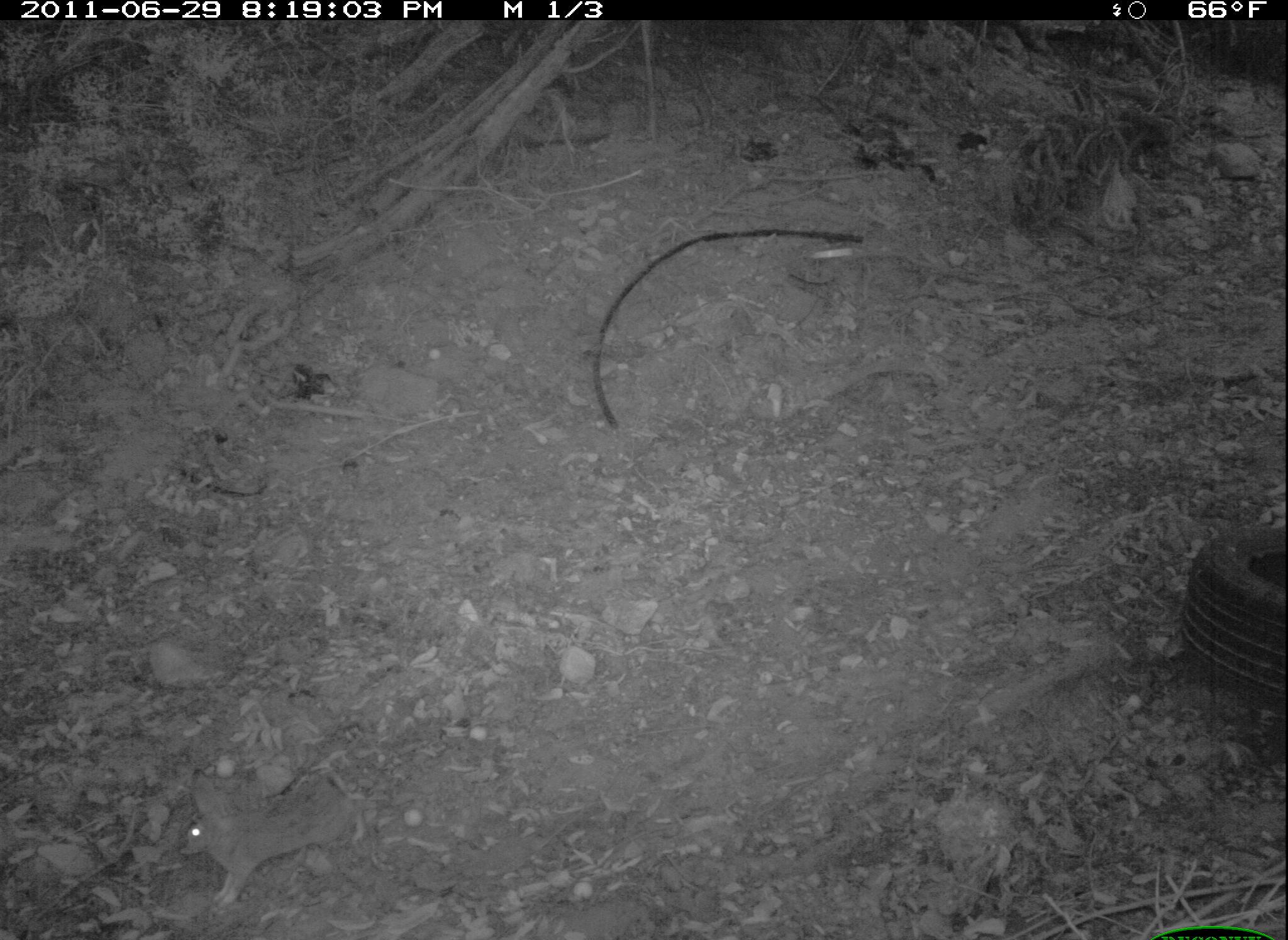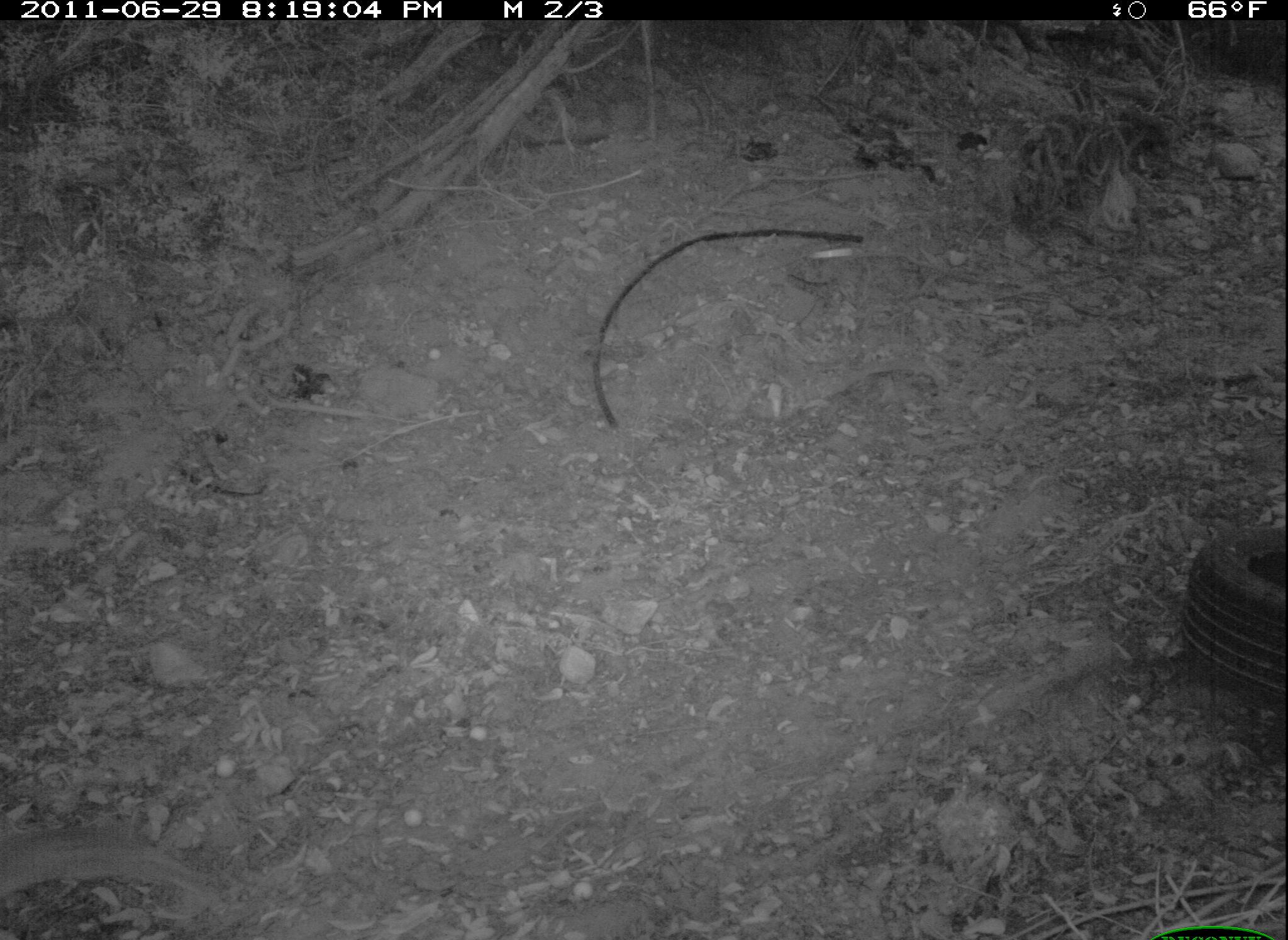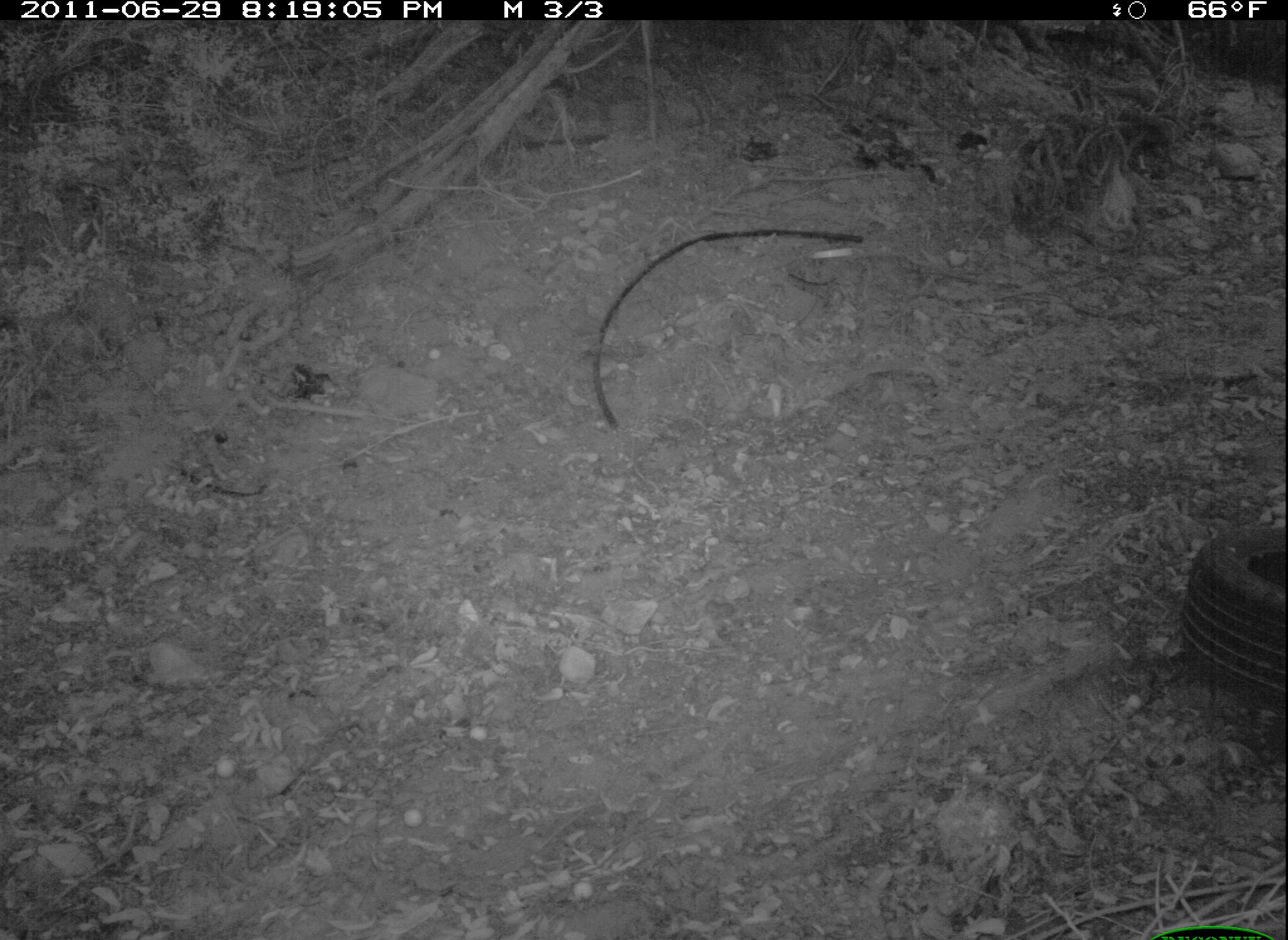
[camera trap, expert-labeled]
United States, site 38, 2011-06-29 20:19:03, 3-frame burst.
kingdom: Animalia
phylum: Chordata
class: Mammalia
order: Lagomorpha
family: Leporidae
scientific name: Leporidae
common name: rabbits and hares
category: rabbit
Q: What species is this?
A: Rabbit (rabbits and hares) (Leporidae).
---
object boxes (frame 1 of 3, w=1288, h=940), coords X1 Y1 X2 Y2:
rabbit: 174 767 377 921